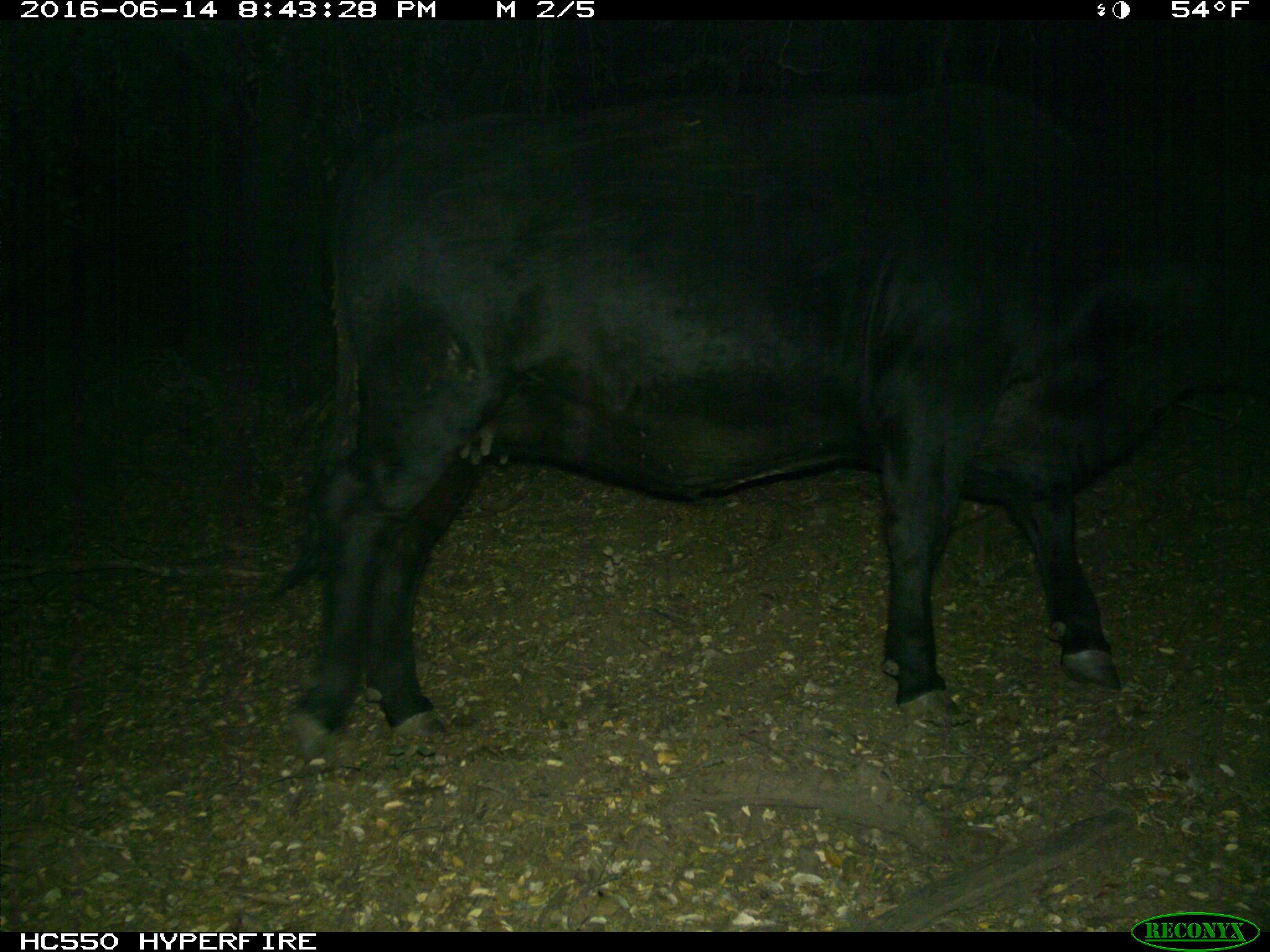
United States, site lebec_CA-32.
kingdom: Animalia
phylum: Chordata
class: Mammalia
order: Artiodactyla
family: Bovidae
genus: Bos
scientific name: Bos taurus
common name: domestic cow